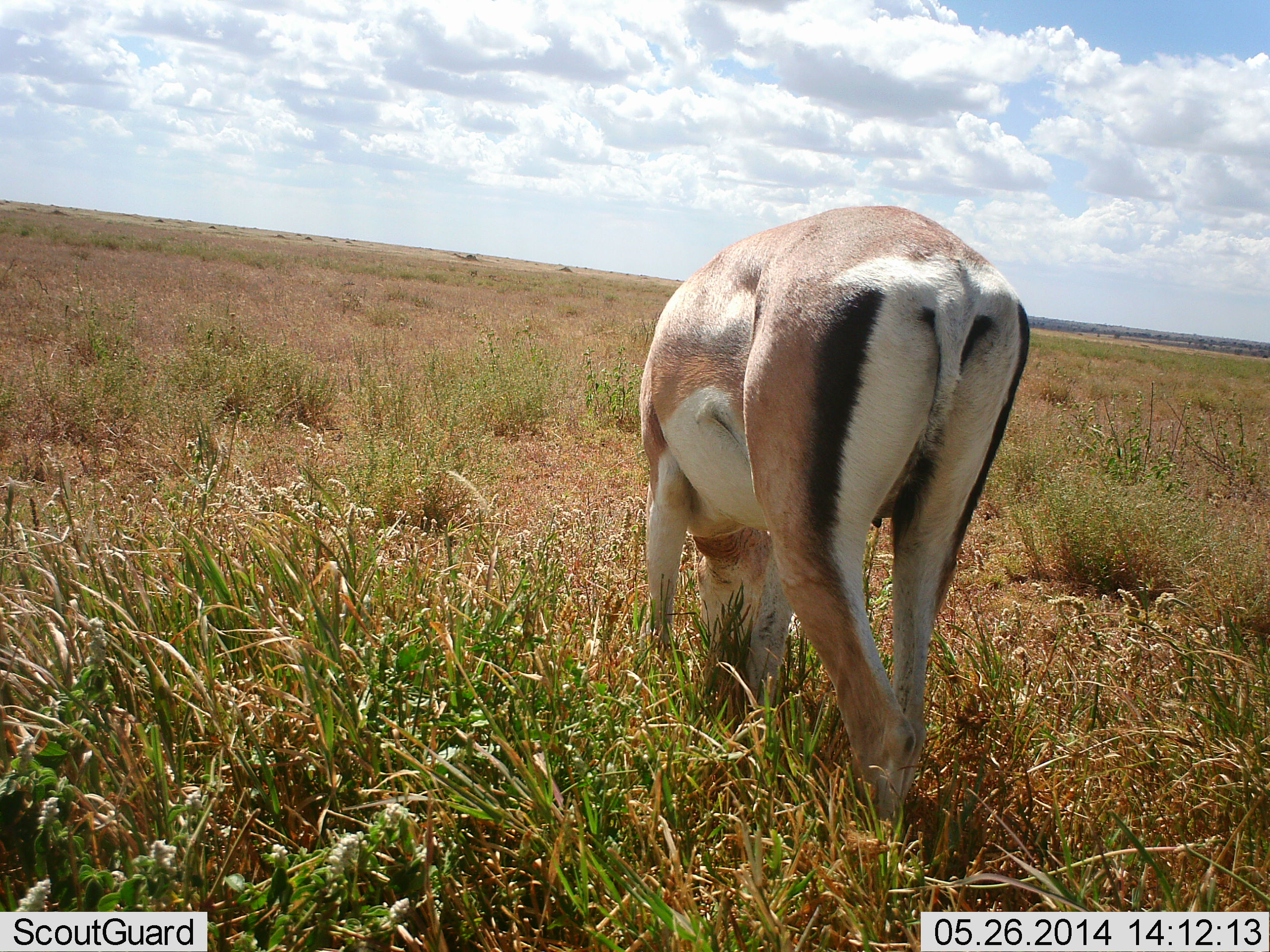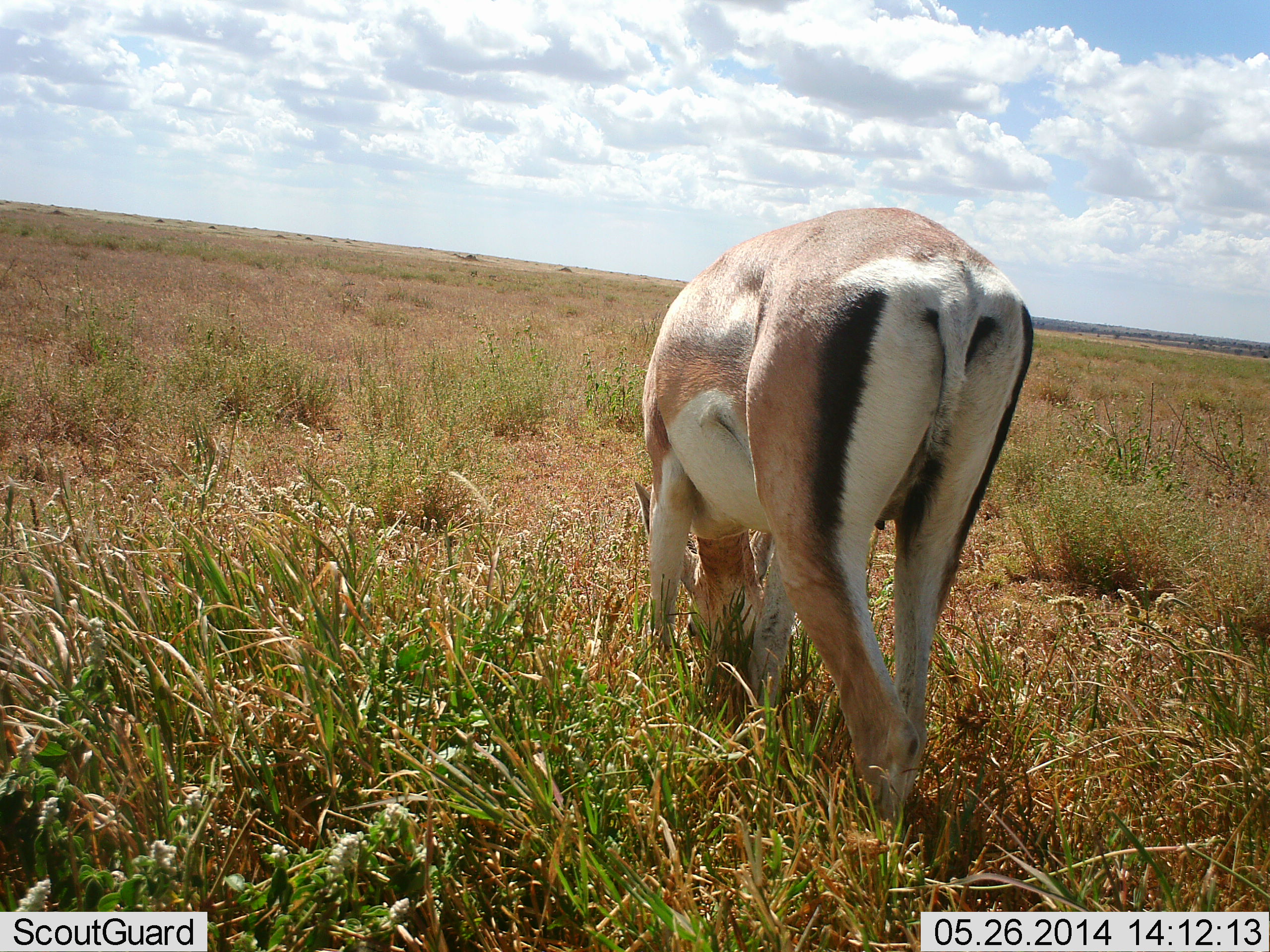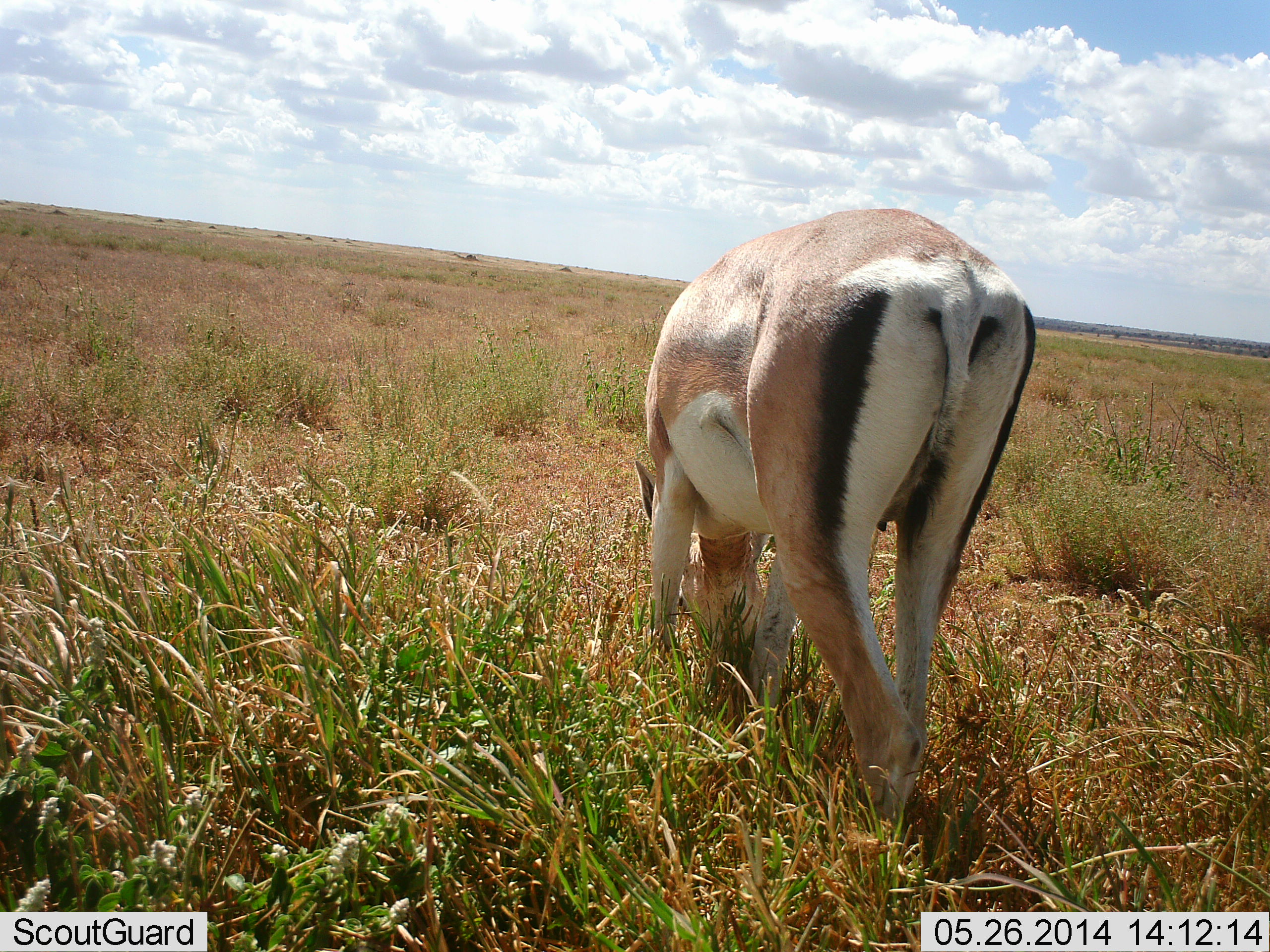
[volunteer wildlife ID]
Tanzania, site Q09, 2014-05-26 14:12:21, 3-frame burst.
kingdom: Animalia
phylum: Chordata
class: Mammalia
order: Artiodactyla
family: Bovidae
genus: Nanger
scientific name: Nanger granti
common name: grant's gazelle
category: gazellegrants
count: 1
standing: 30%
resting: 0%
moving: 0%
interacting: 0%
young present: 0%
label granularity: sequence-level